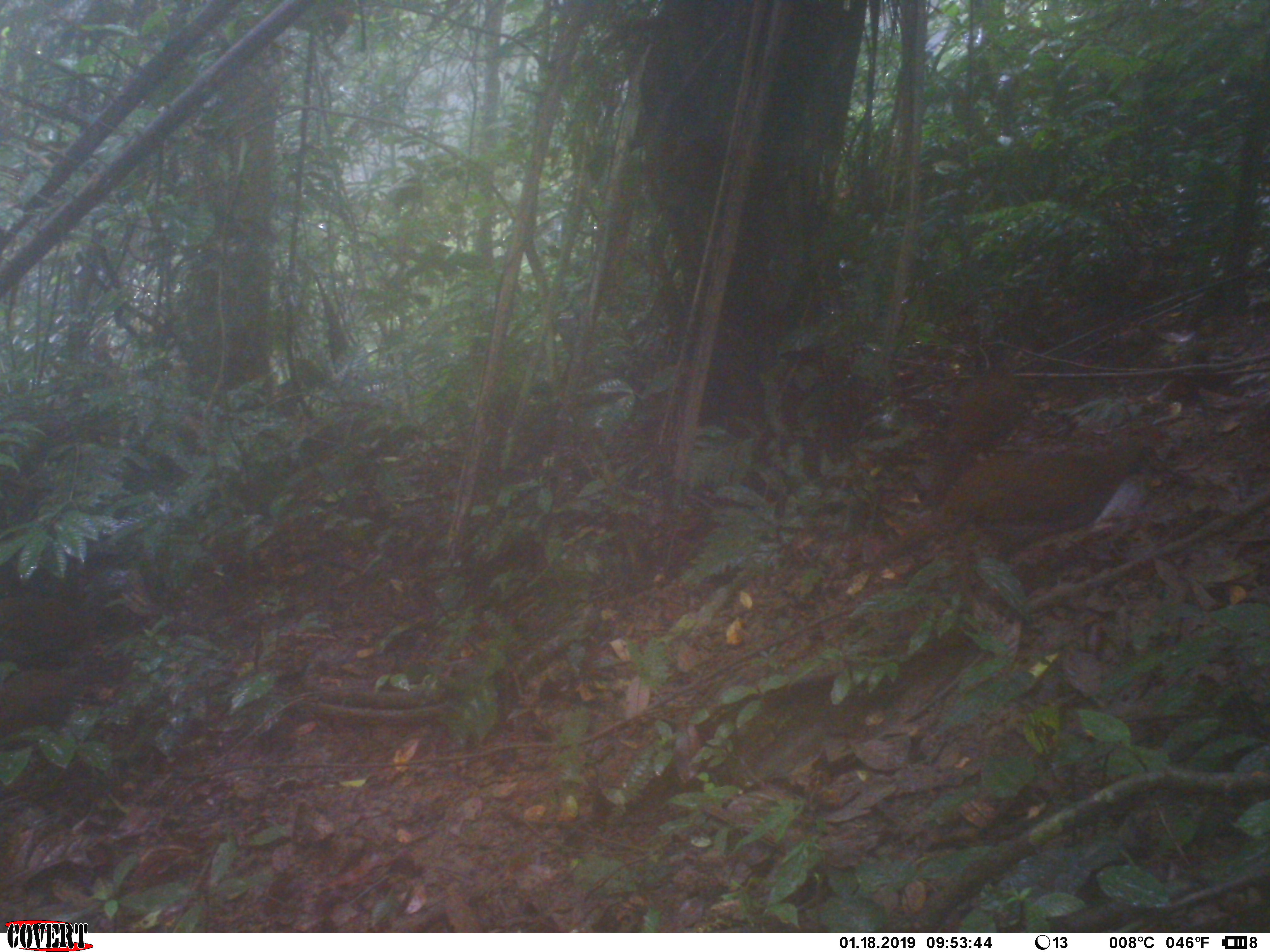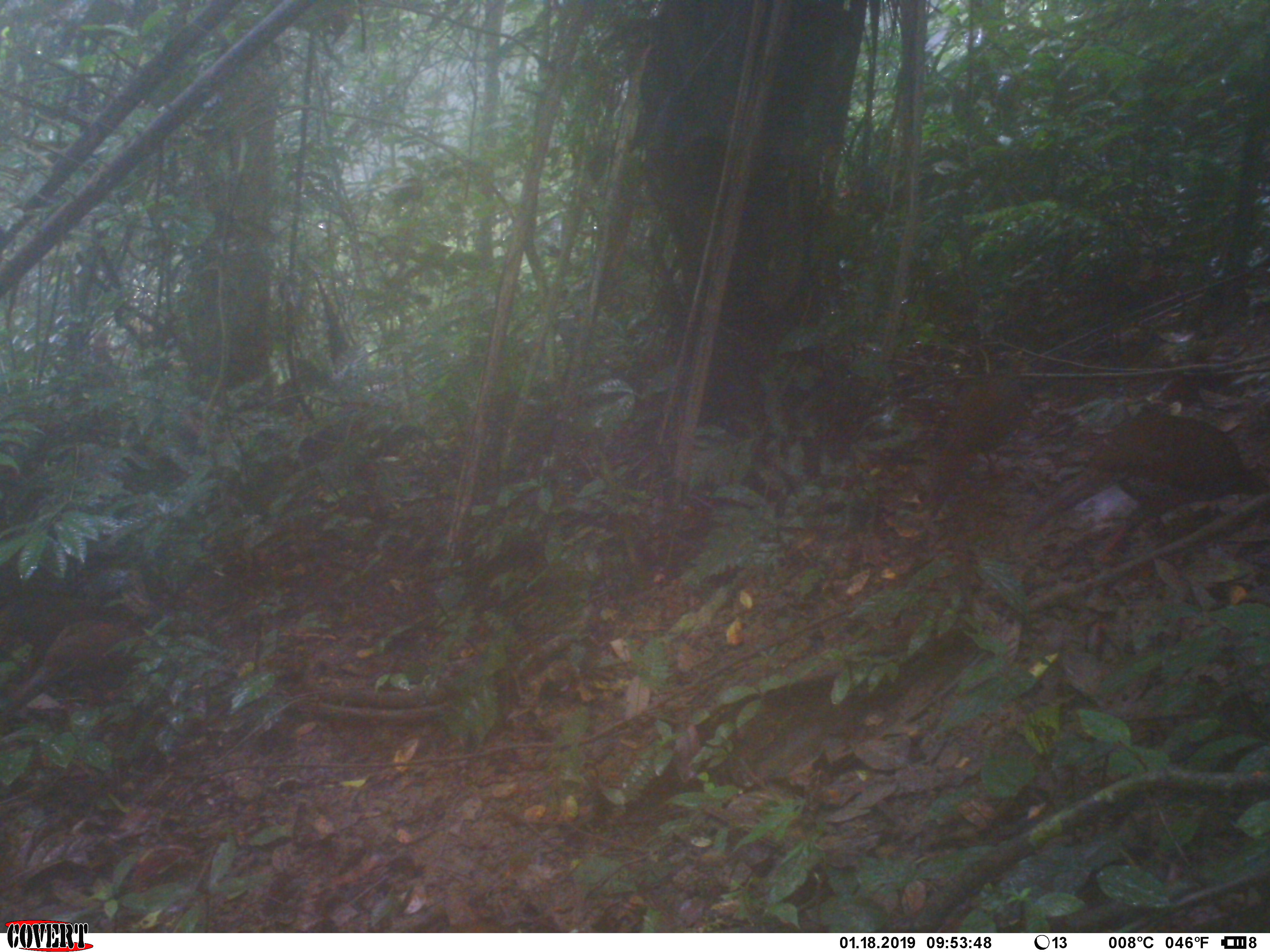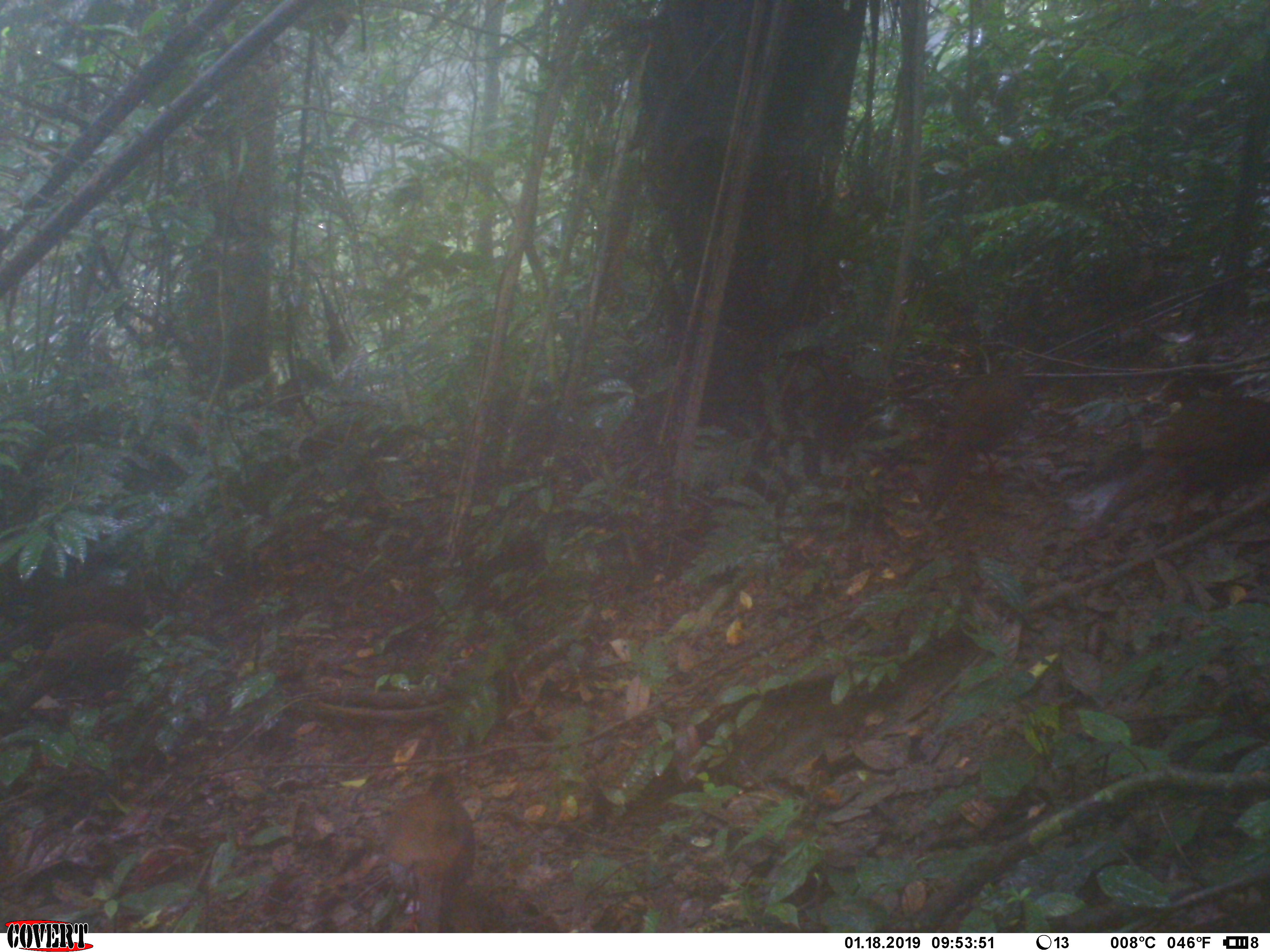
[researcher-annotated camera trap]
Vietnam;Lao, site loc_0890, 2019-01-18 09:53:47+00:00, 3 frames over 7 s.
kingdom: Animalia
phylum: Chordata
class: Aves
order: Galliformes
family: Phasianidae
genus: Lophura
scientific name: Lophura nycthemera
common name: silver pheasant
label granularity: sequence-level